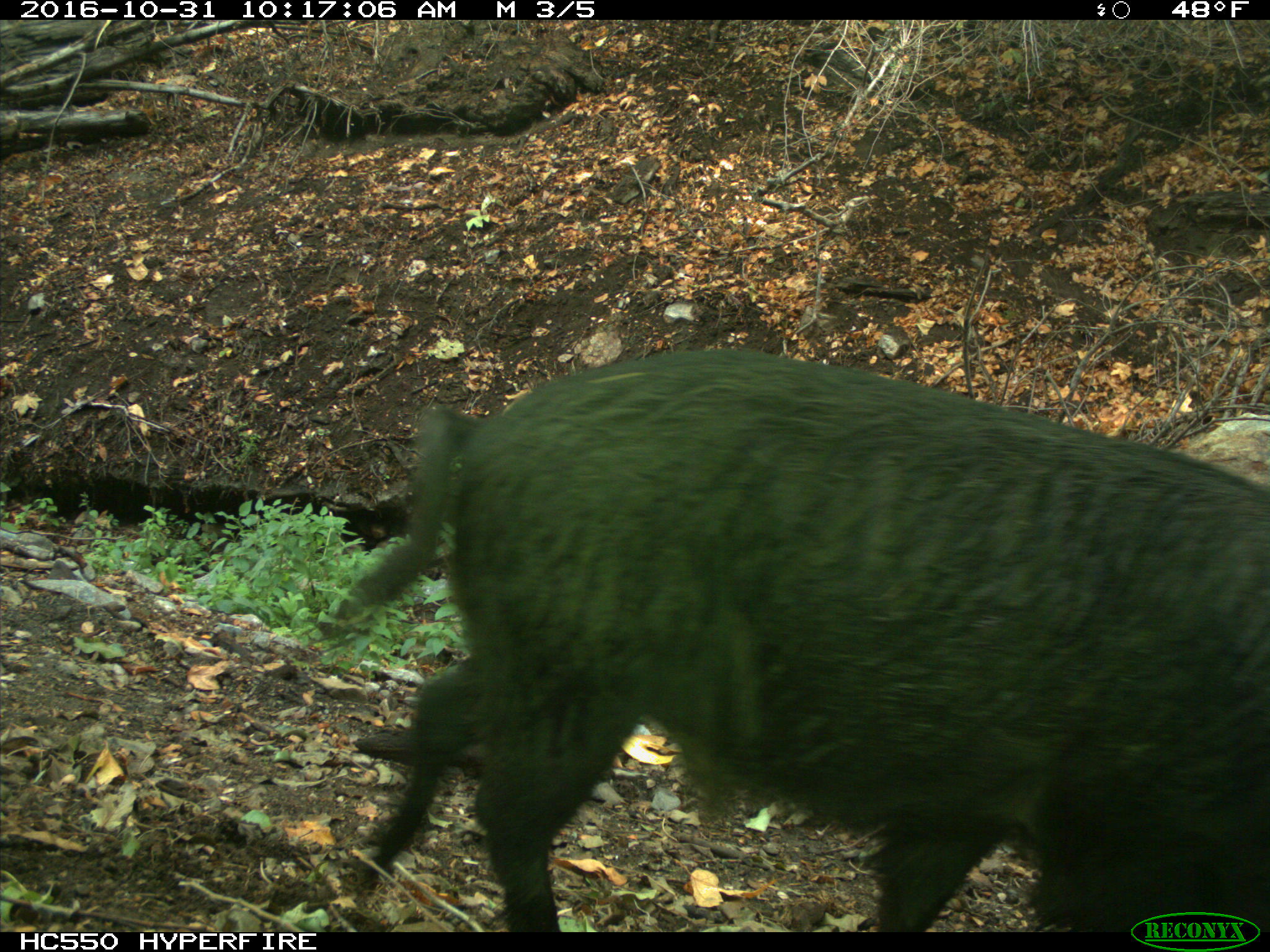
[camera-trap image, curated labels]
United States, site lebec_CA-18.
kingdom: Animalia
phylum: Chordata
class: Mammalia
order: Artiodactyla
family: Suidae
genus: Sus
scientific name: Sus scrofa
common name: wild boar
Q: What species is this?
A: Sus scrofa (wild boar).